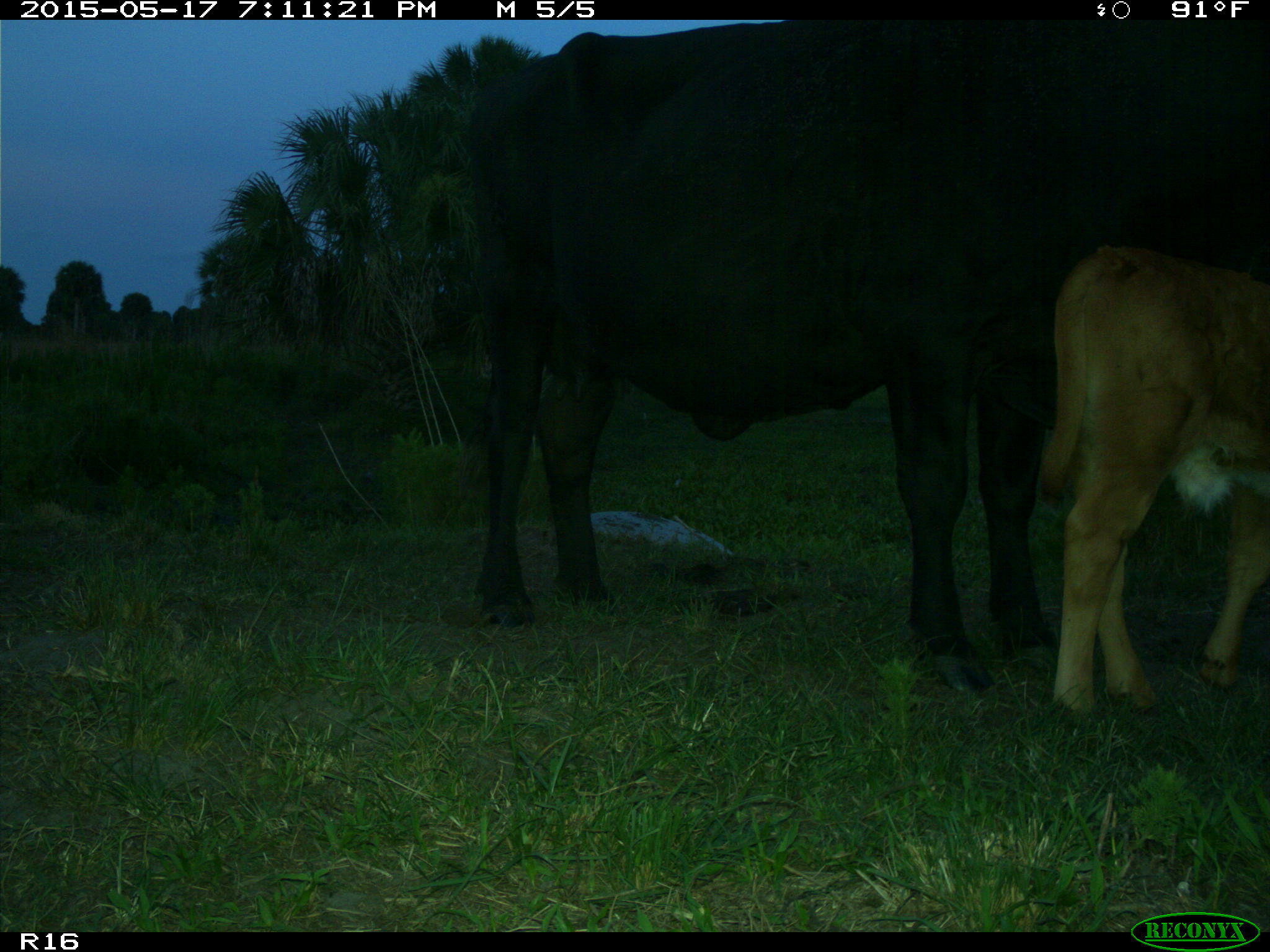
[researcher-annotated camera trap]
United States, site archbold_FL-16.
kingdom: Animalia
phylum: Chordata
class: Mammalia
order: Artiodactyla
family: Bovidae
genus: Bos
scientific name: Bos taurus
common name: domestic cow